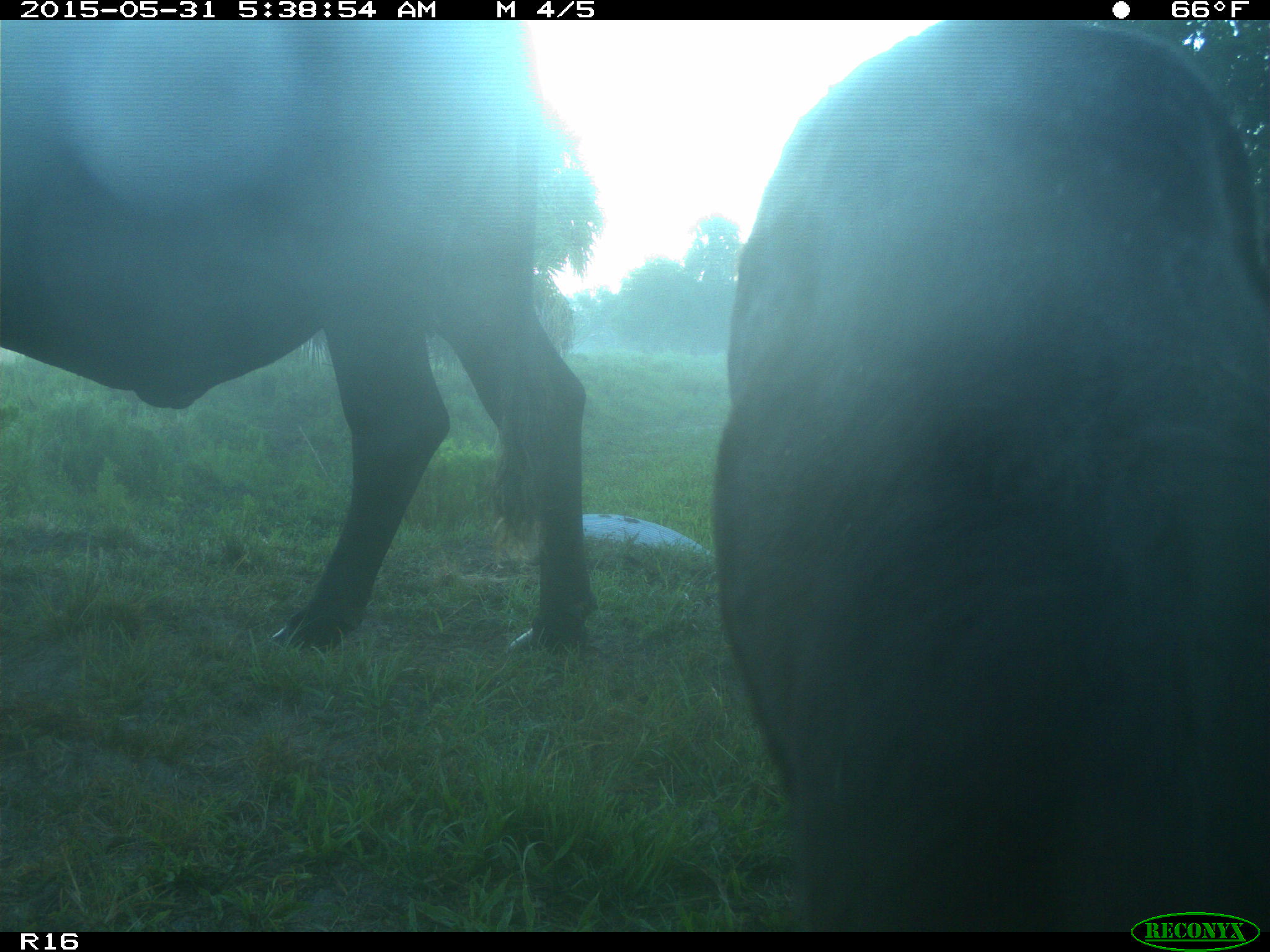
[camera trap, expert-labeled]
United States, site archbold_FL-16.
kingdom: Animalia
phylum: Chordata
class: Mammalia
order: Artiodactyla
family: Bovidae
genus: Bos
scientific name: Bos taurus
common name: domestic cow